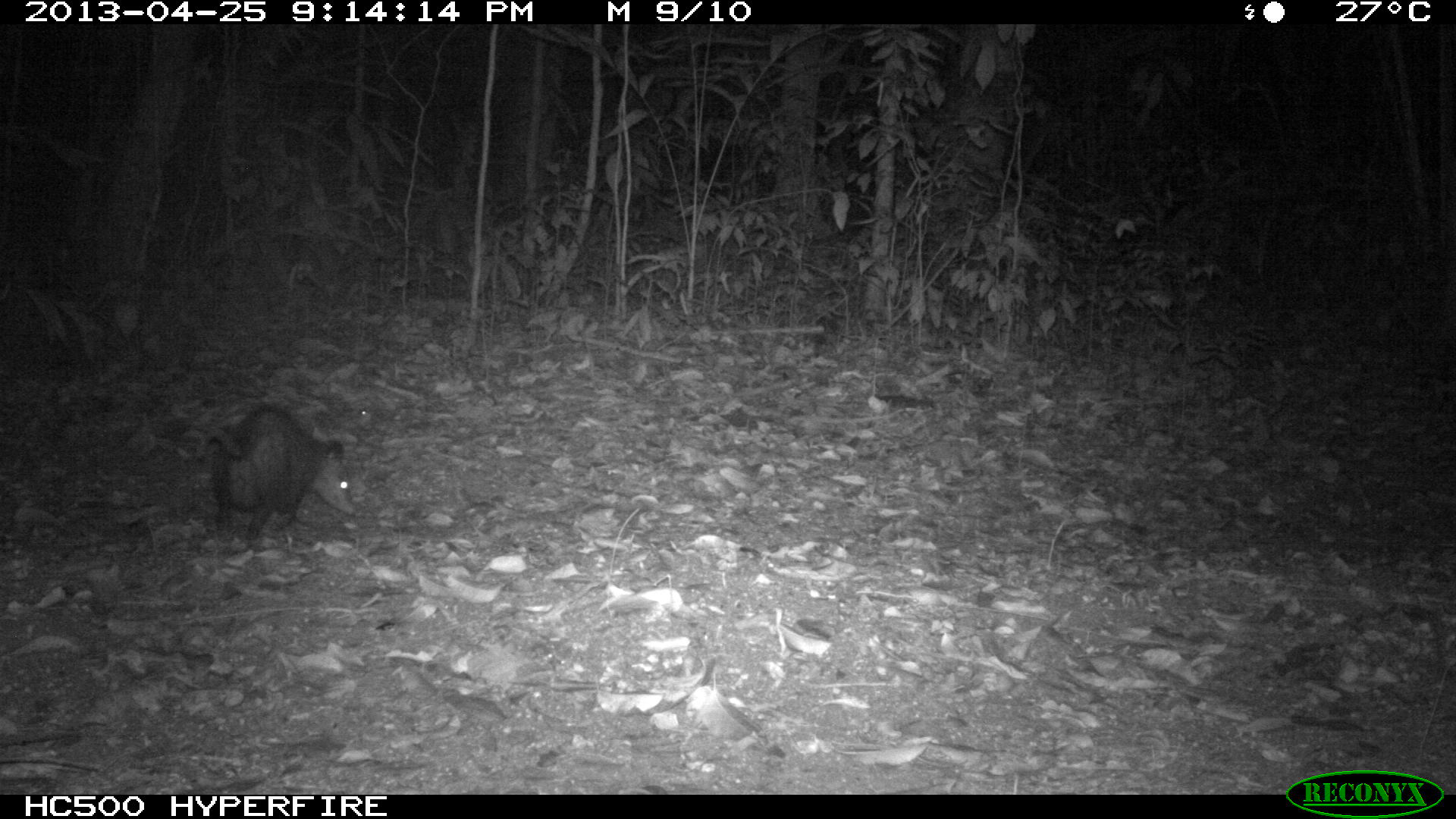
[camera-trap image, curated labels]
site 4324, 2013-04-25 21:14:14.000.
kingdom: Animalia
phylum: Chordata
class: Mammalia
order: Didelphimorphia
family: Didelphidae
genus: Didelphis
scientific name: Didelphis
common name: american opossums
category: didelphis sp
Didelphis sp (american opossums) (Didelphis), count 1.